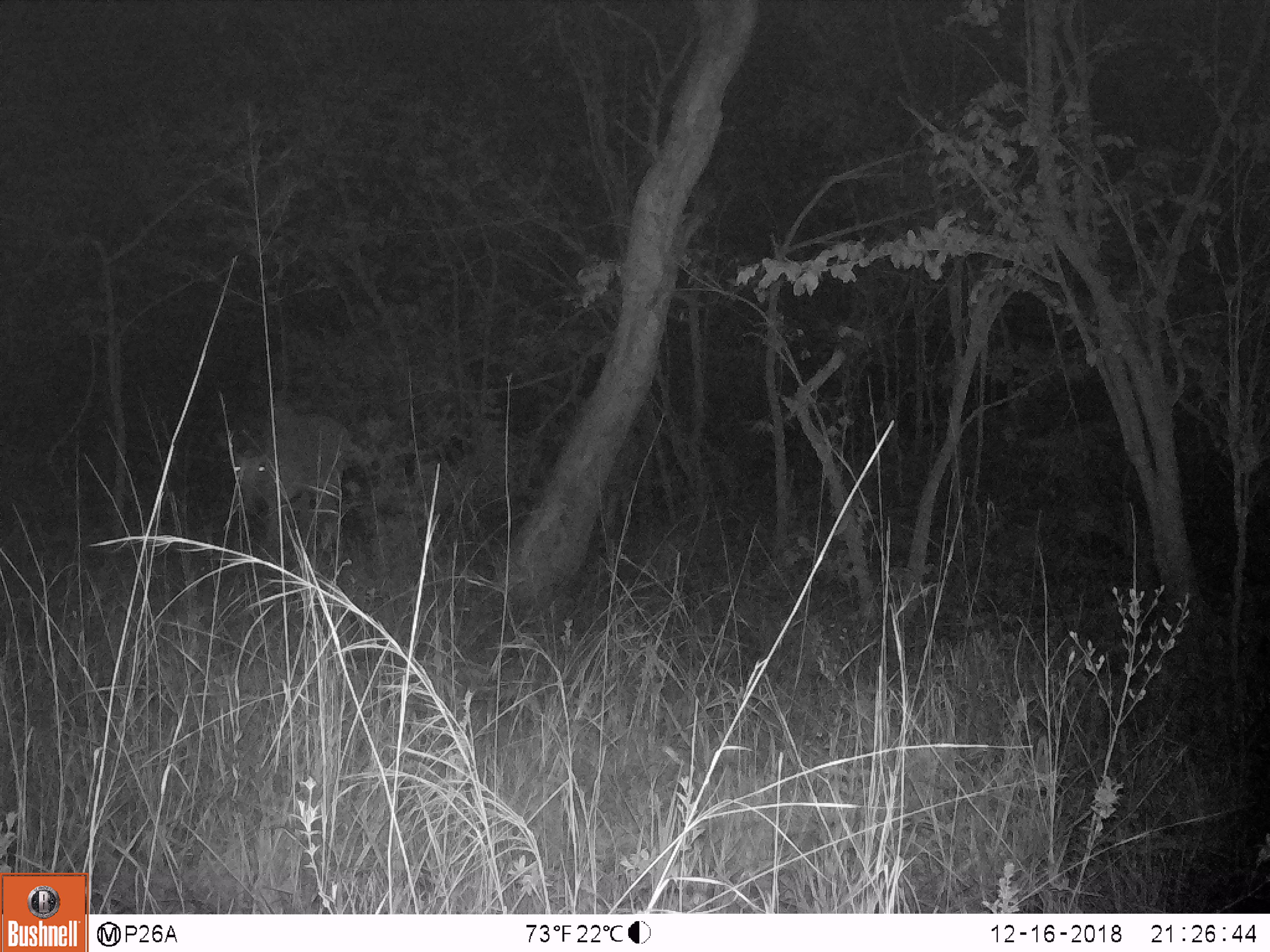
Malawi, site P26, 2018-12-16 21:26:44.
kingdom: Animalia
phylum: Chordata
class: Mammalia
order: Artiodactyla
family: Bovidae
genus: Tragelaphus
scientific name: Tragelaphus oryx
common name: common eland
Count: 1.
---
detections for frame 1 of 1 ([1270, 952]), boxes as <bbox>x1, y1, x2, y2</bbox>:
common eland: <bbox>221, 377, 369, 566</bbox>